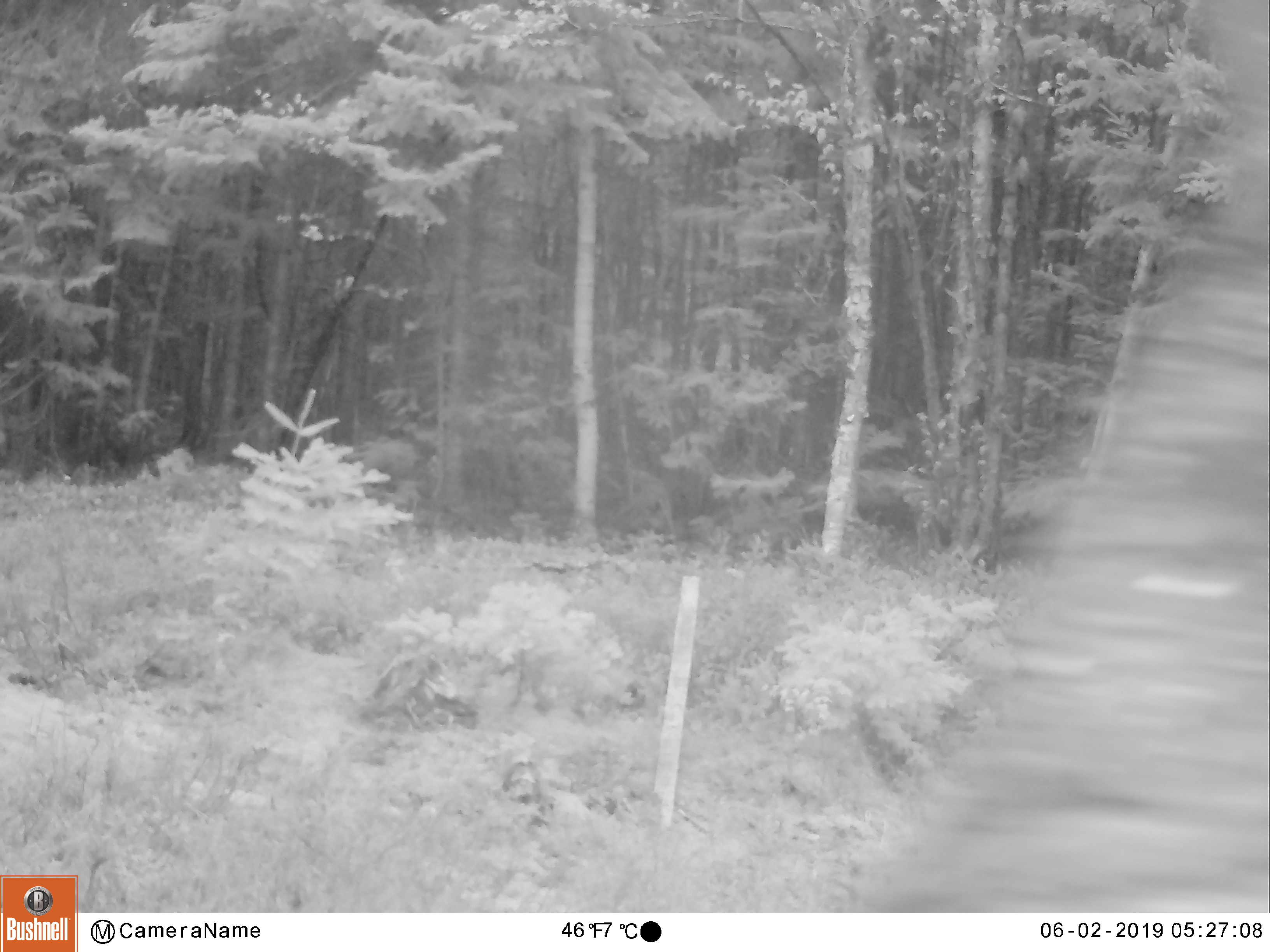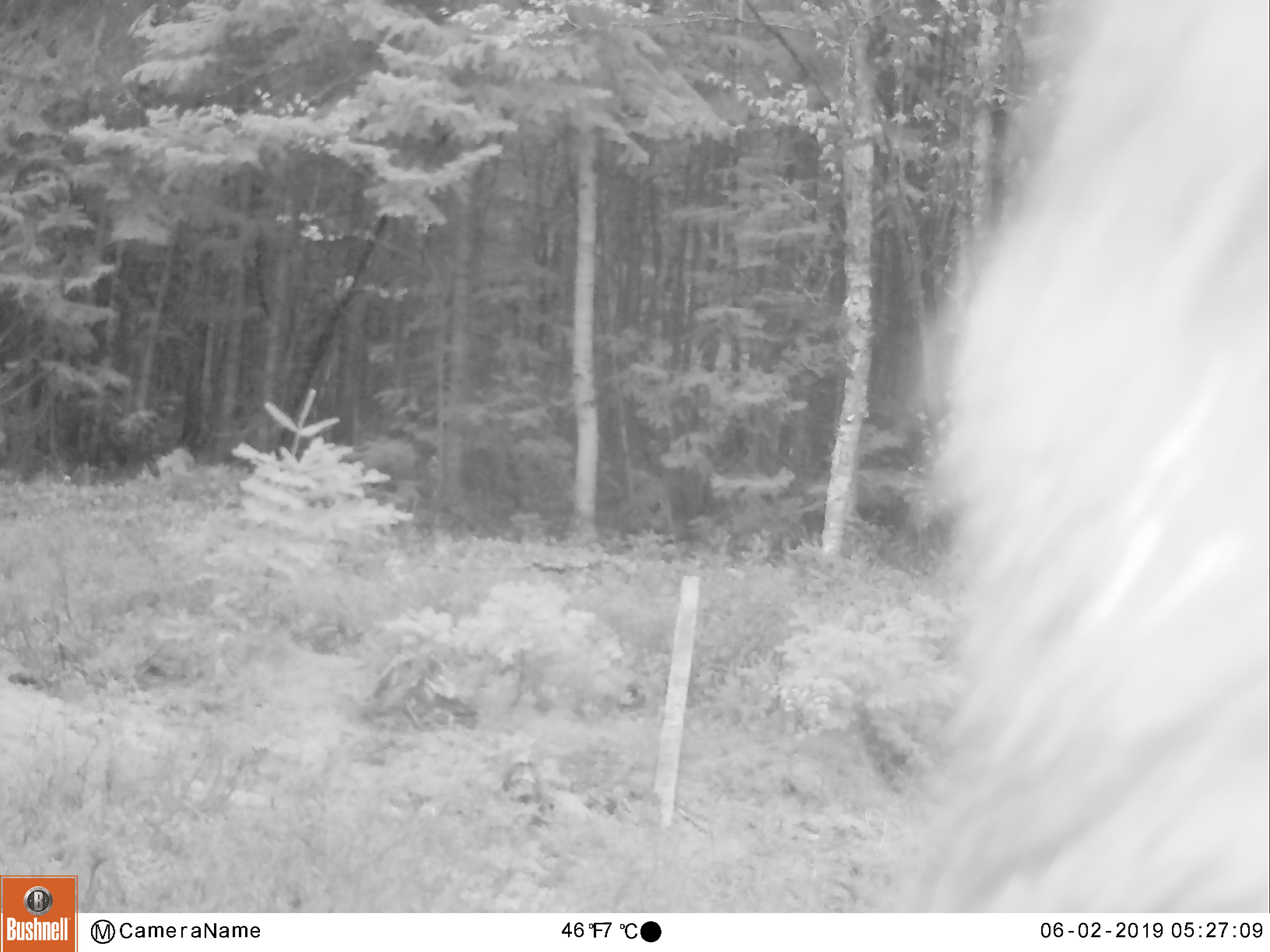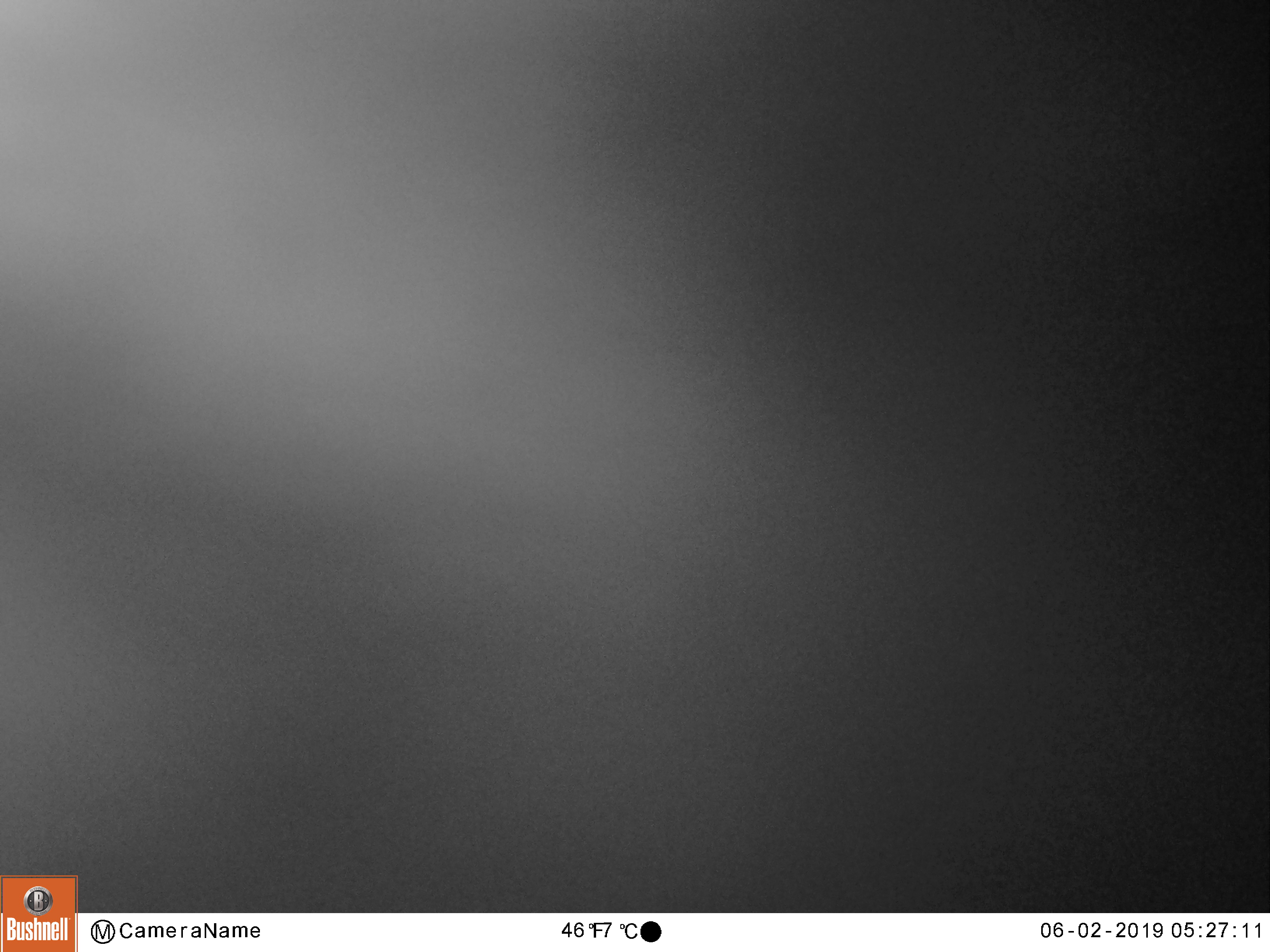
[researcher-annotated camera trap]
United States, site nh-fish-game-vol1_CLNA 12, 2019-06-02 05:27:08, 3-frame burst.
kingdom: Animalia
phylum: Chordata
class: Mammalia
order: Carnivora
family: Ursidae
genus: Ursus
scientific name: Ursus americanus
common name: black bear